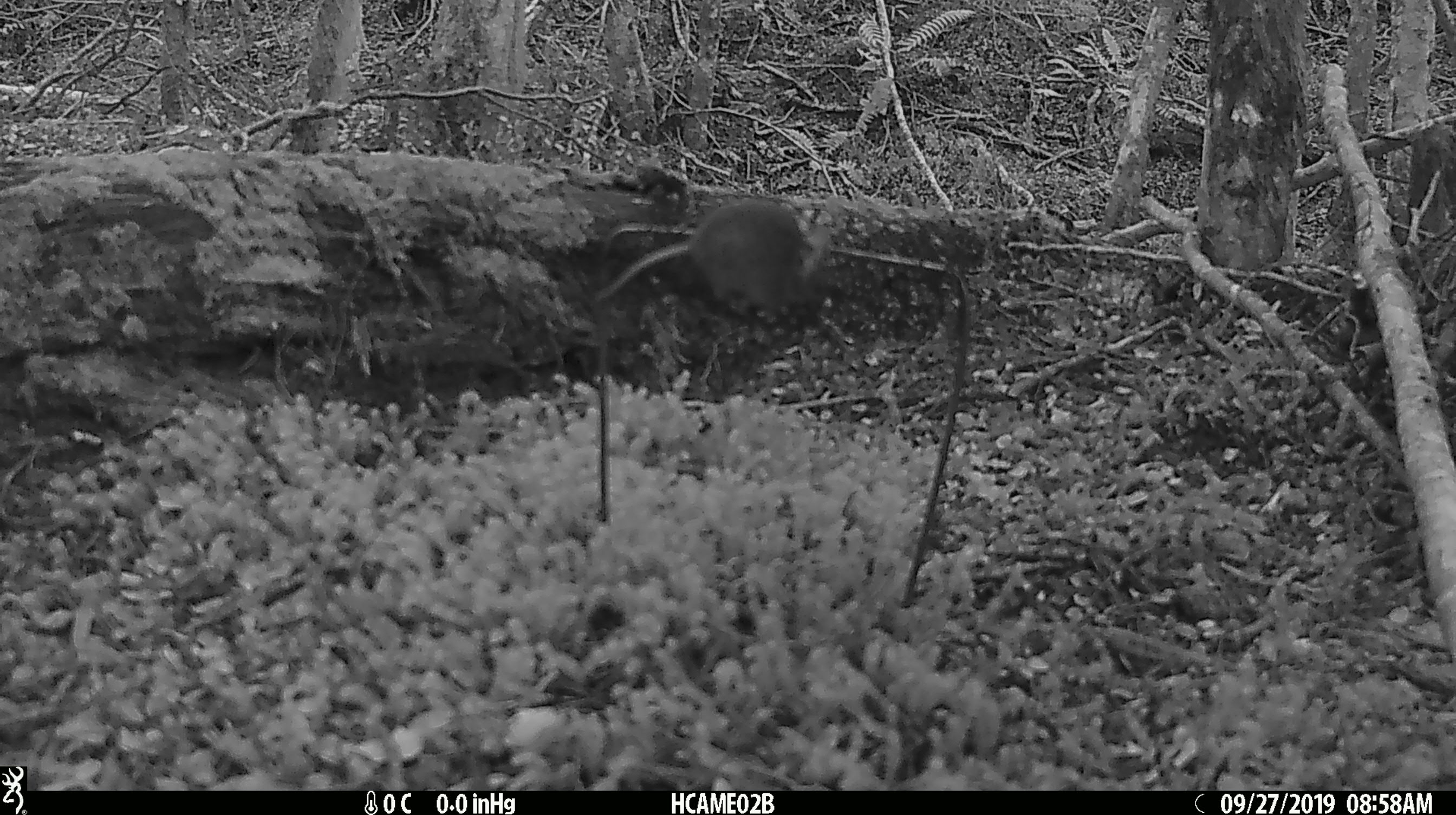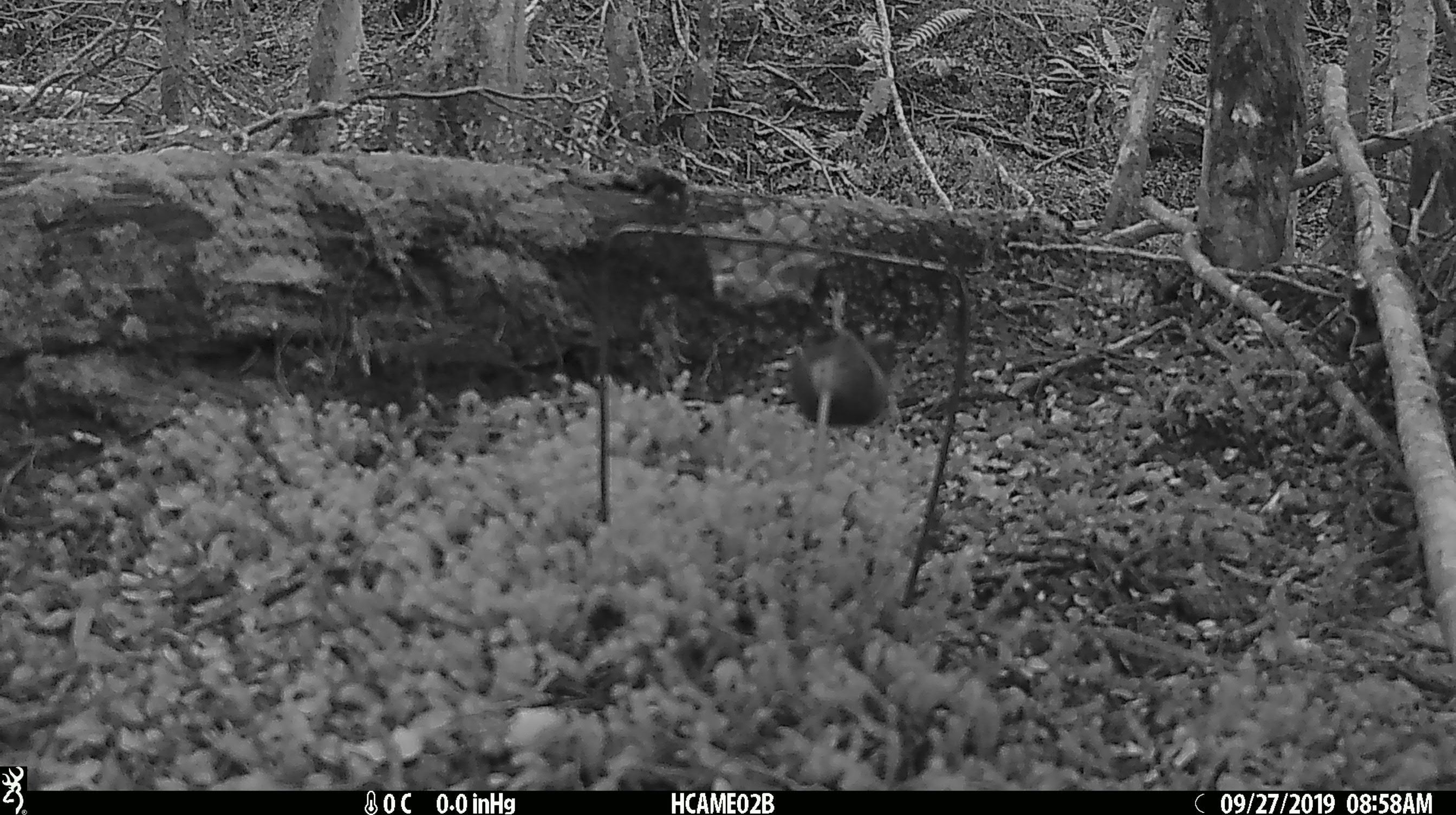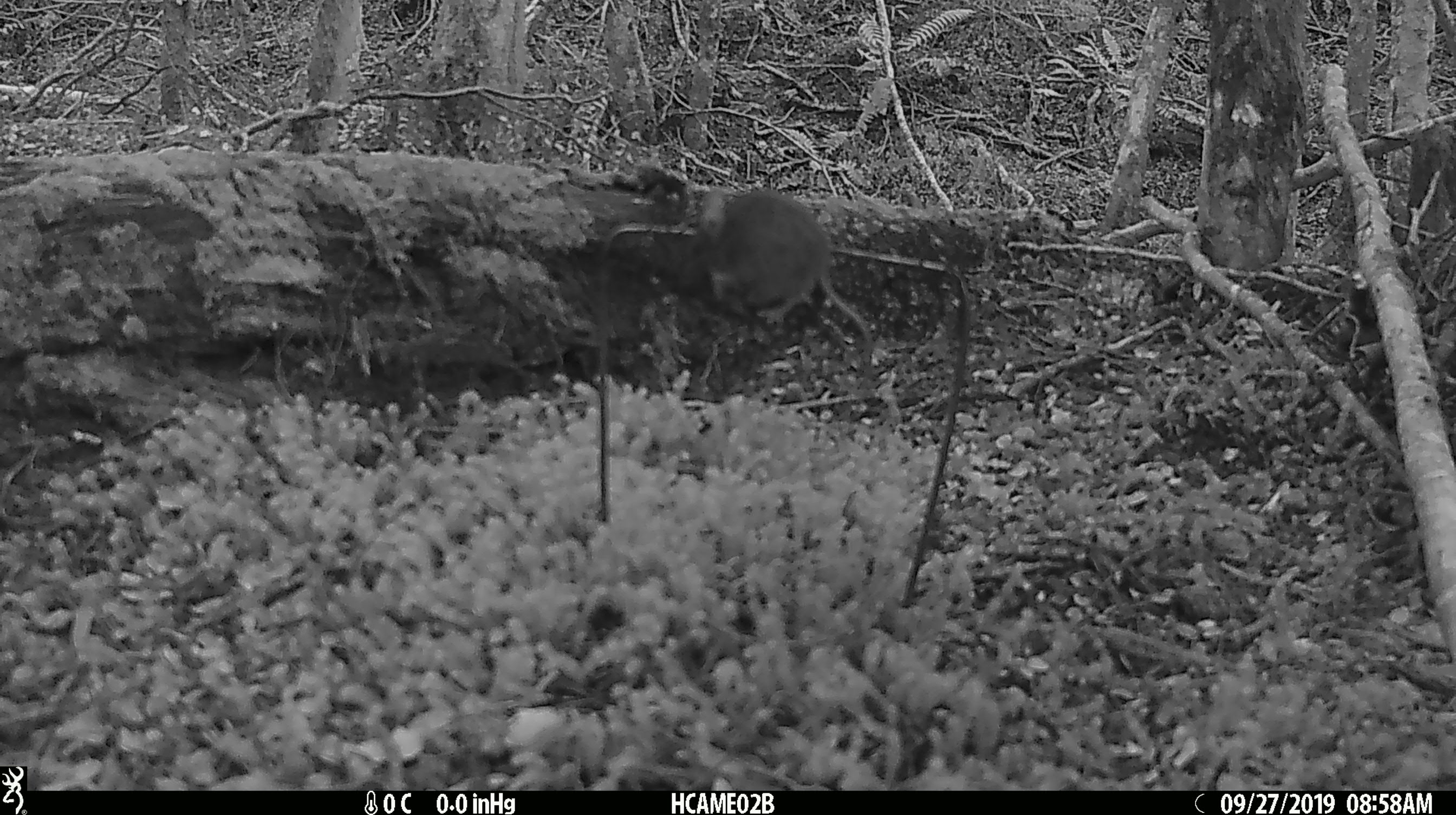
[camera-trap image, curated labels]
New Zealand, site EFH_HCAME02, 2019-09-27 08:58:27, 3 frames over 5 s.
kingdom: Animalia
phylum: Chordata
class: Mammalia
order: Rodentia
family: Muridae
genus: Mus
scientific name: Mus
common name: mouse